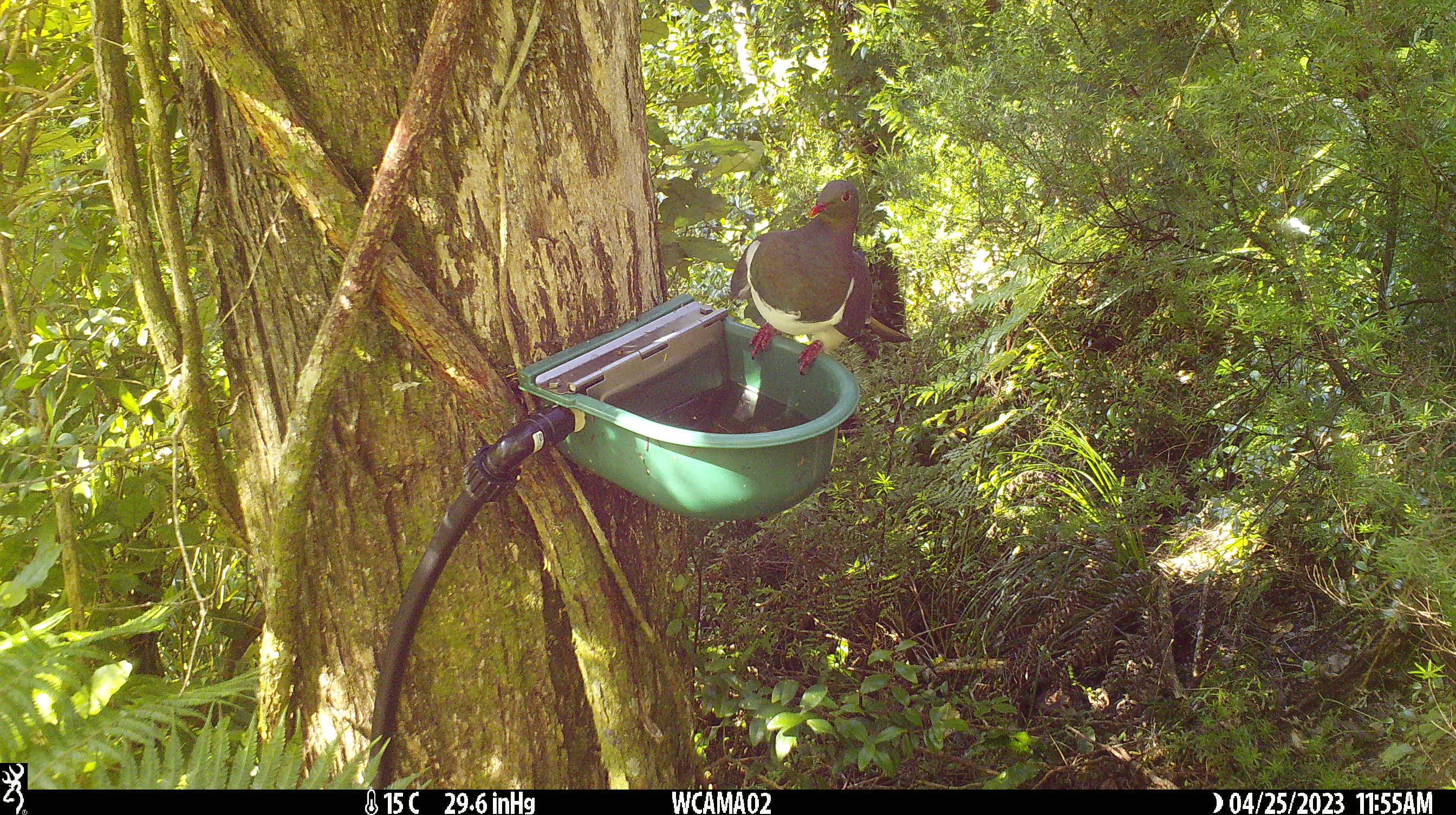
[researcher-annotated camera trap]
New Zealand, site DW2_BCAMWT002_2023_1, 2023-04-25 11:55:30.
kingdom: Animalia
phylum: Chordata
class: Aves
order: Columbiformes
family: Columbidae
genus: Hemiphaga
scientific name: Hemiphaga novaeseelandiae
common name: new zealand pigeon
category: kereru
Kereru (new zealand pigeon) (Hemiphaga novaeseelandiae).